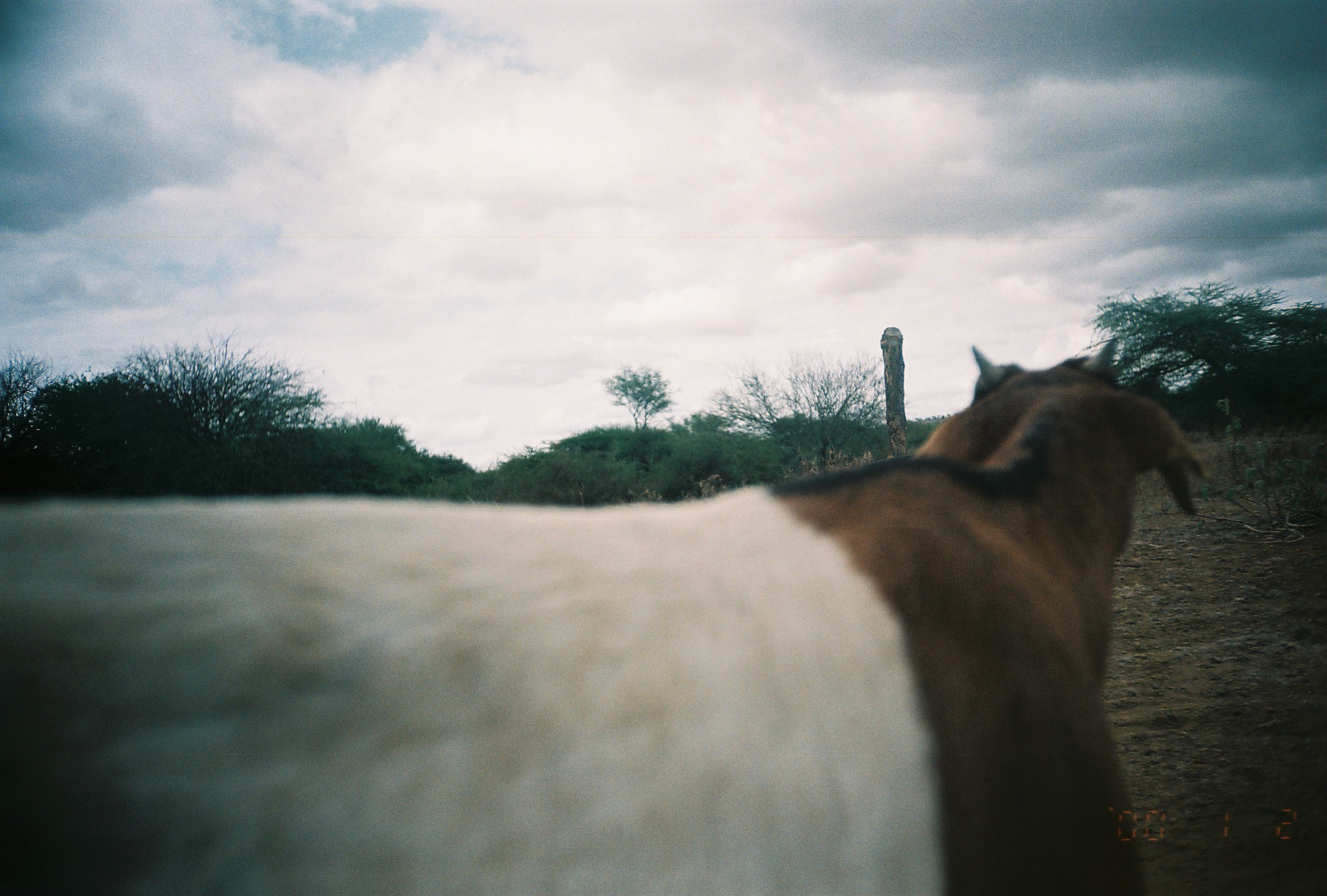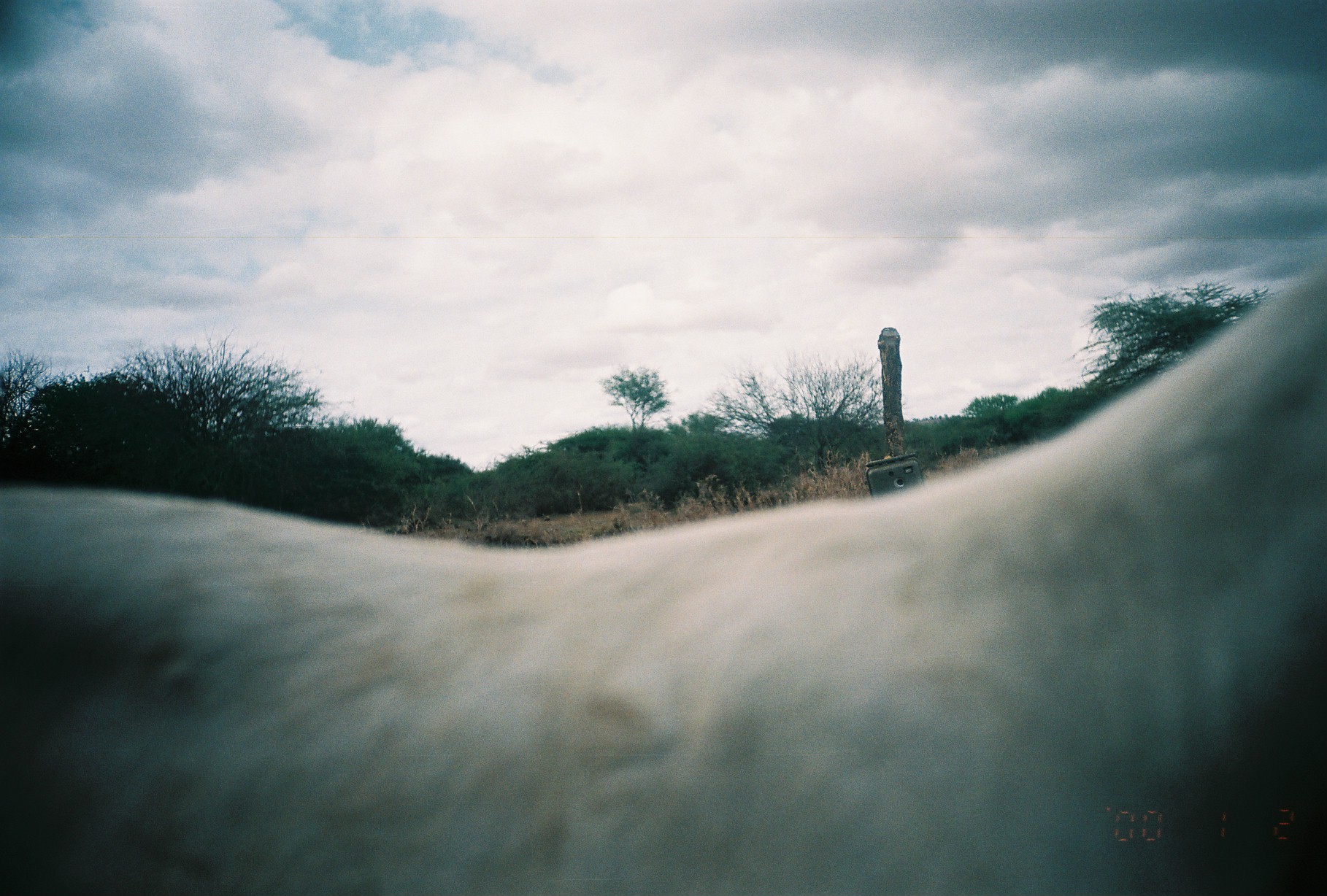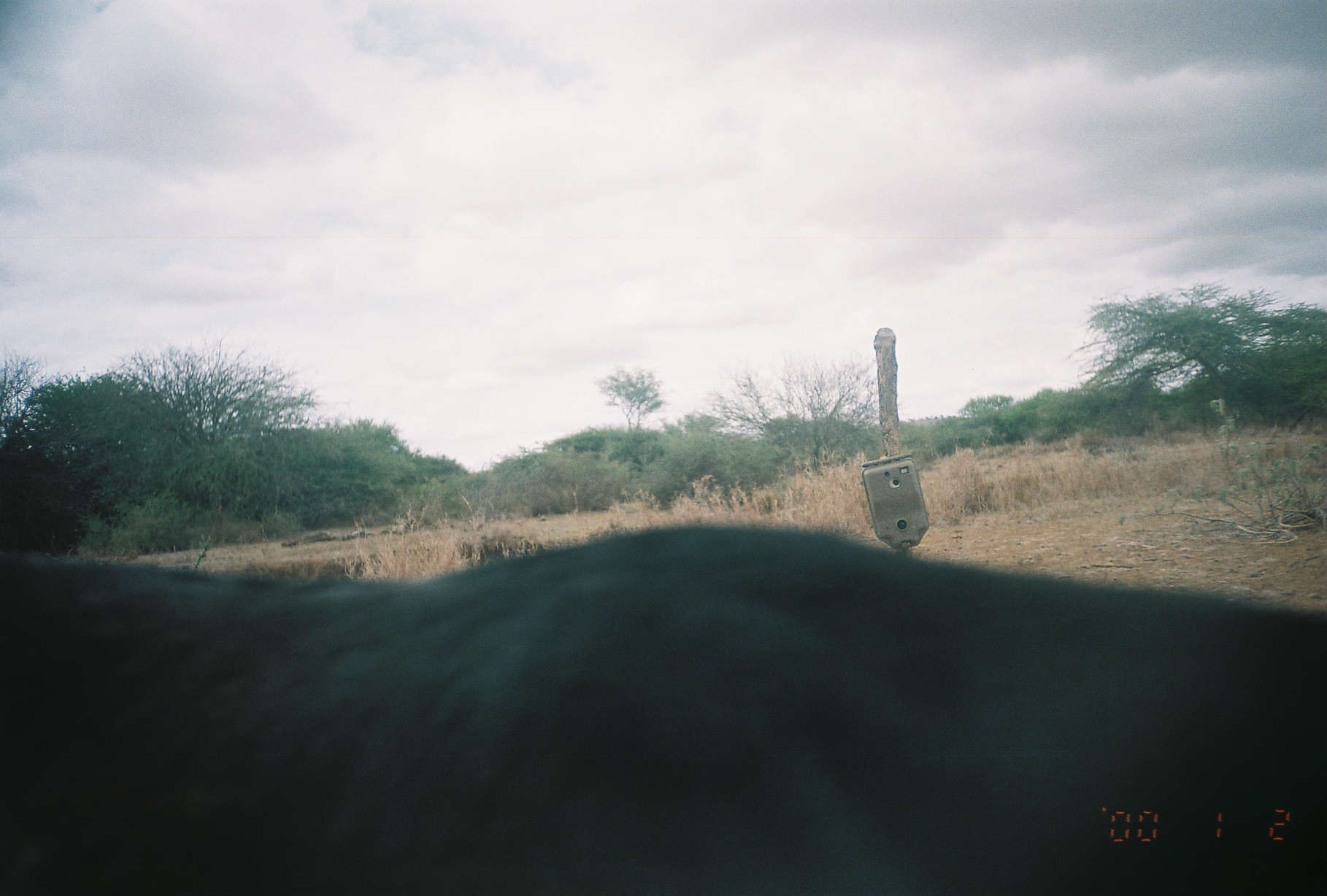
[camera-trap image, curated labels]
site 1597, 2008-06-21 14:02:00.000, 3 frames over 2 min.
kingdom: Animalia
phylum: Chordata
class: Mammalia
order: Artiodactyla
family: Bovidae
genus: Capra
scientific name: Capra aegagrus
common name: wild goat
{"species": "Capra aegagrus (wild goat)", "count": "1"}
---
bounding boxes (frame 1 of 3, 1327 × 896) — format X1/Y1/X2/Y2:
capra aegagrus: 0/345/1217/896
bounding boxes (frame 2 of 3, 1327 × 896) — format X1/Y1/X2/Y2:
capra aegagrus: 0/264/1326/895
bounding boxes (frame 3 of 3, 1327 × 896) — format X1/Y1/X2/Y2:
capra aegagrus: 2/523/1327/895